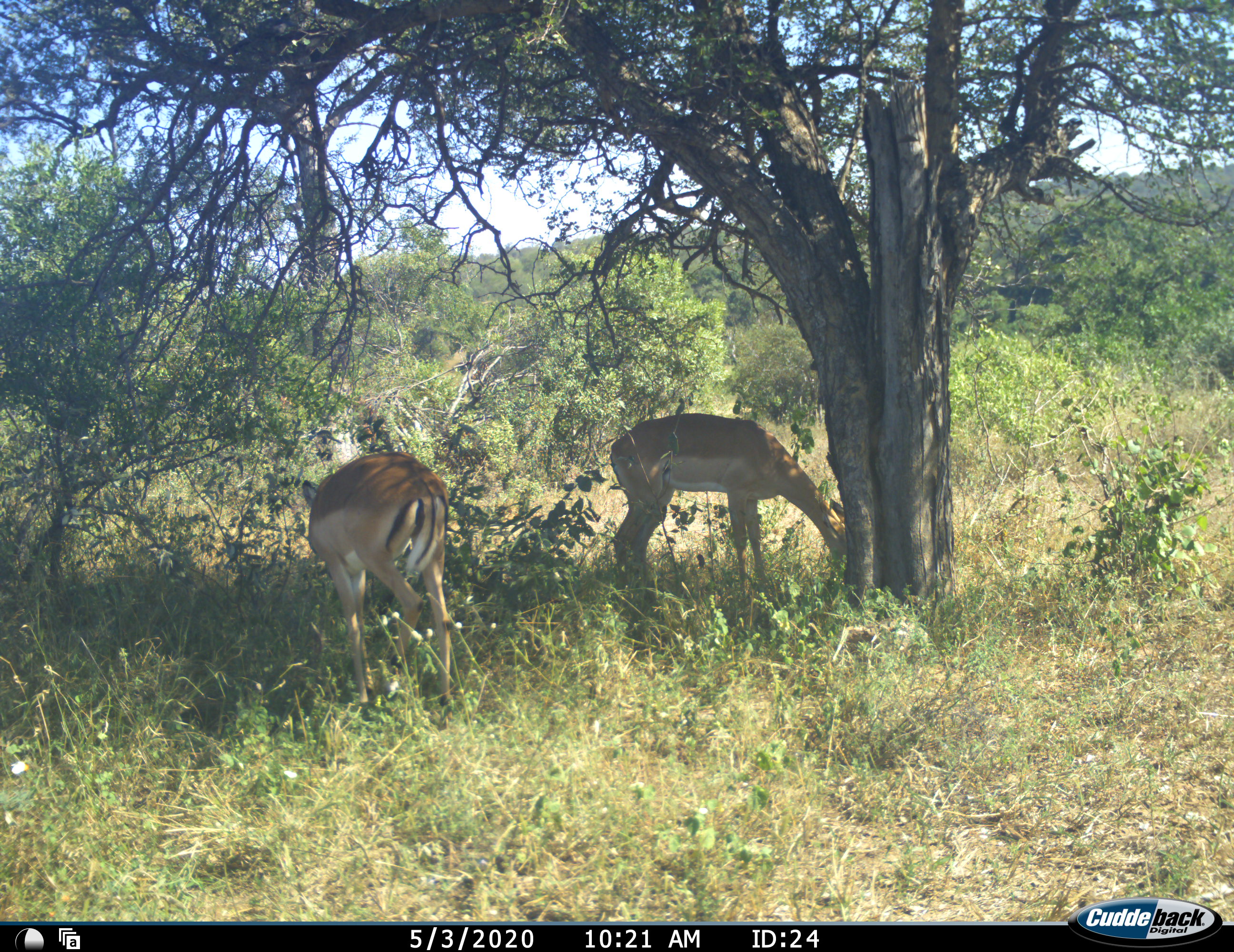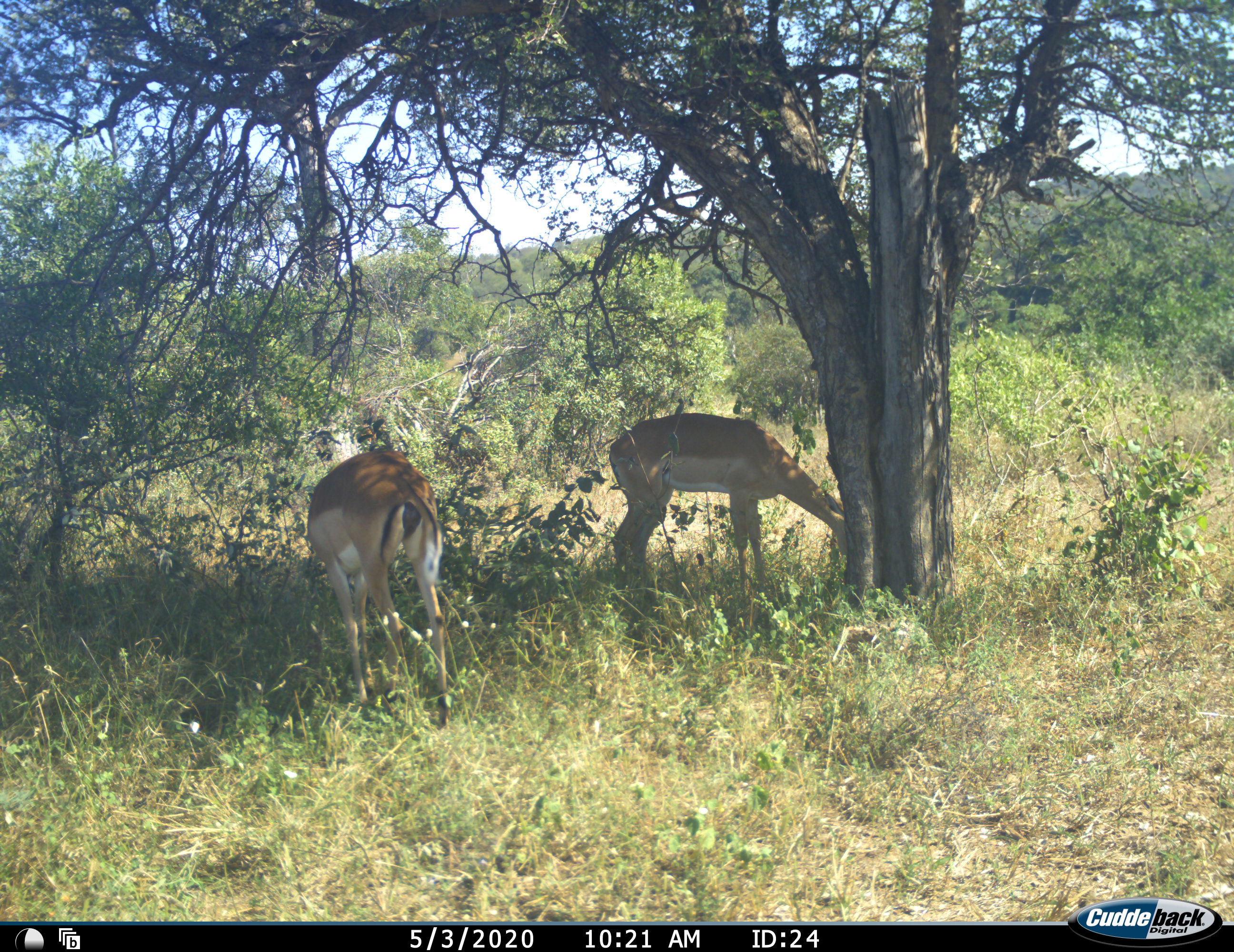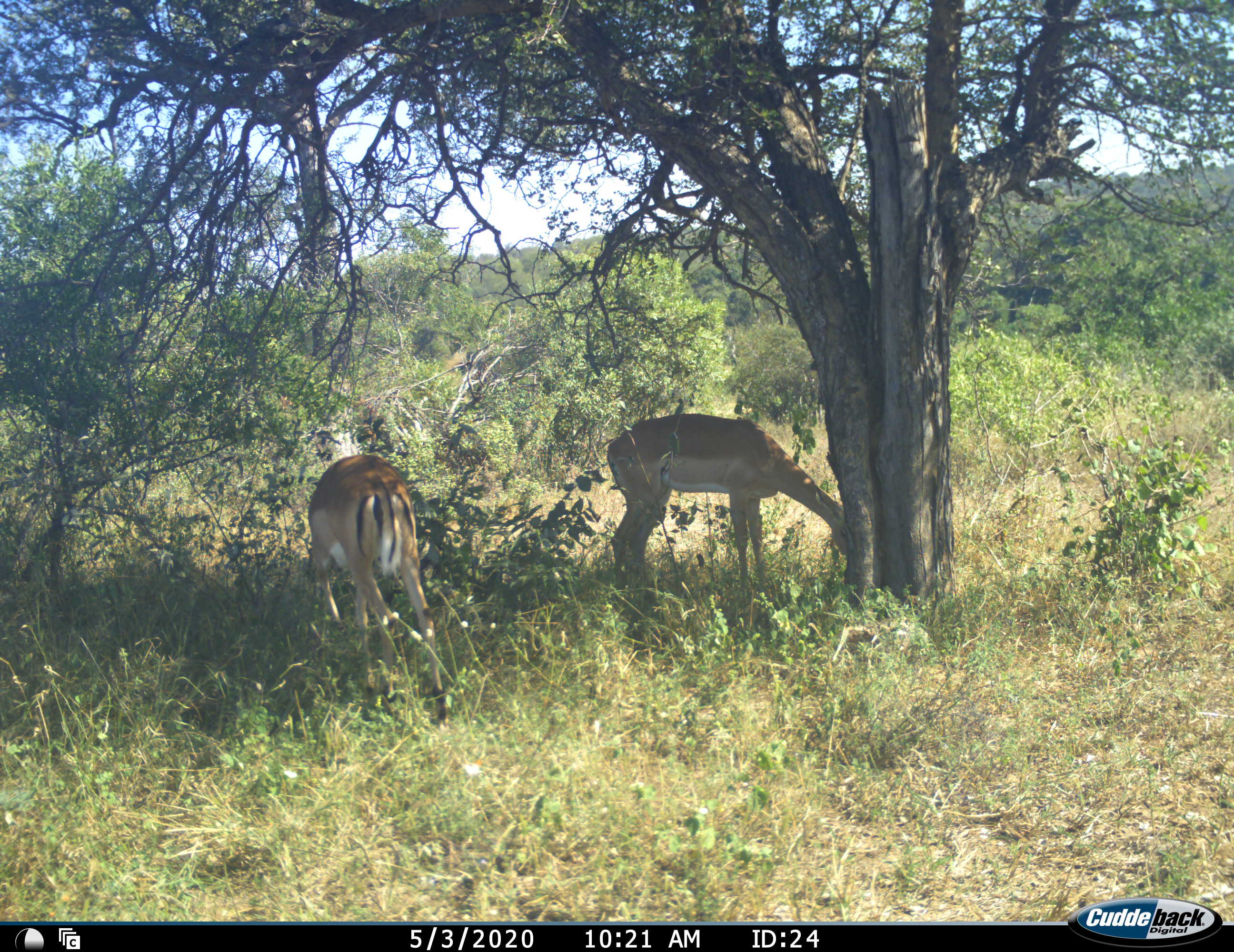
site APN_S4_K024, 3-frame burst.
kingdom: Animalia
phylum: Chordata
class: Mammalia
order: Artiodactyla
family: Bovidae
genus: Aepyceros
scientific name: Aepyceros melampus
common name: impala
Impala (Aepyceros melampus), count 2. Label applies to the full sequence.